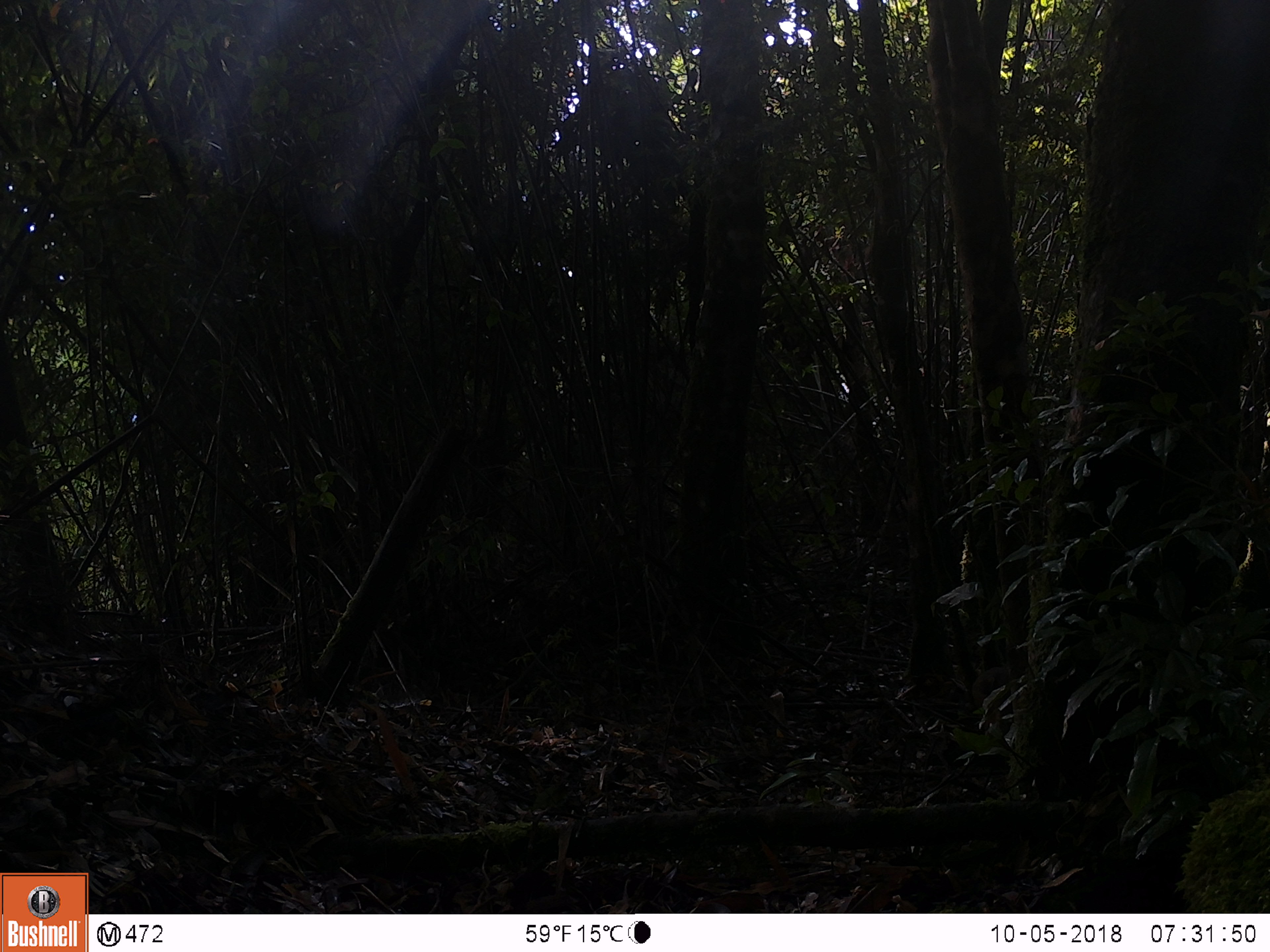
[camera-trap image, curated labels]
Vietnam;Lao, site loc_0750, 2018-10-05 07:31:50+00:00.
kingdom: Animalia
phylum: Chordata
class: Mammalia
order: Primates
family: Cercopithecidae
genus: Macaca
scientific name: Macaca arctoides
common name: stump-tailed macaque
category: stump tailed macaque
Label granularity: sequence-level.